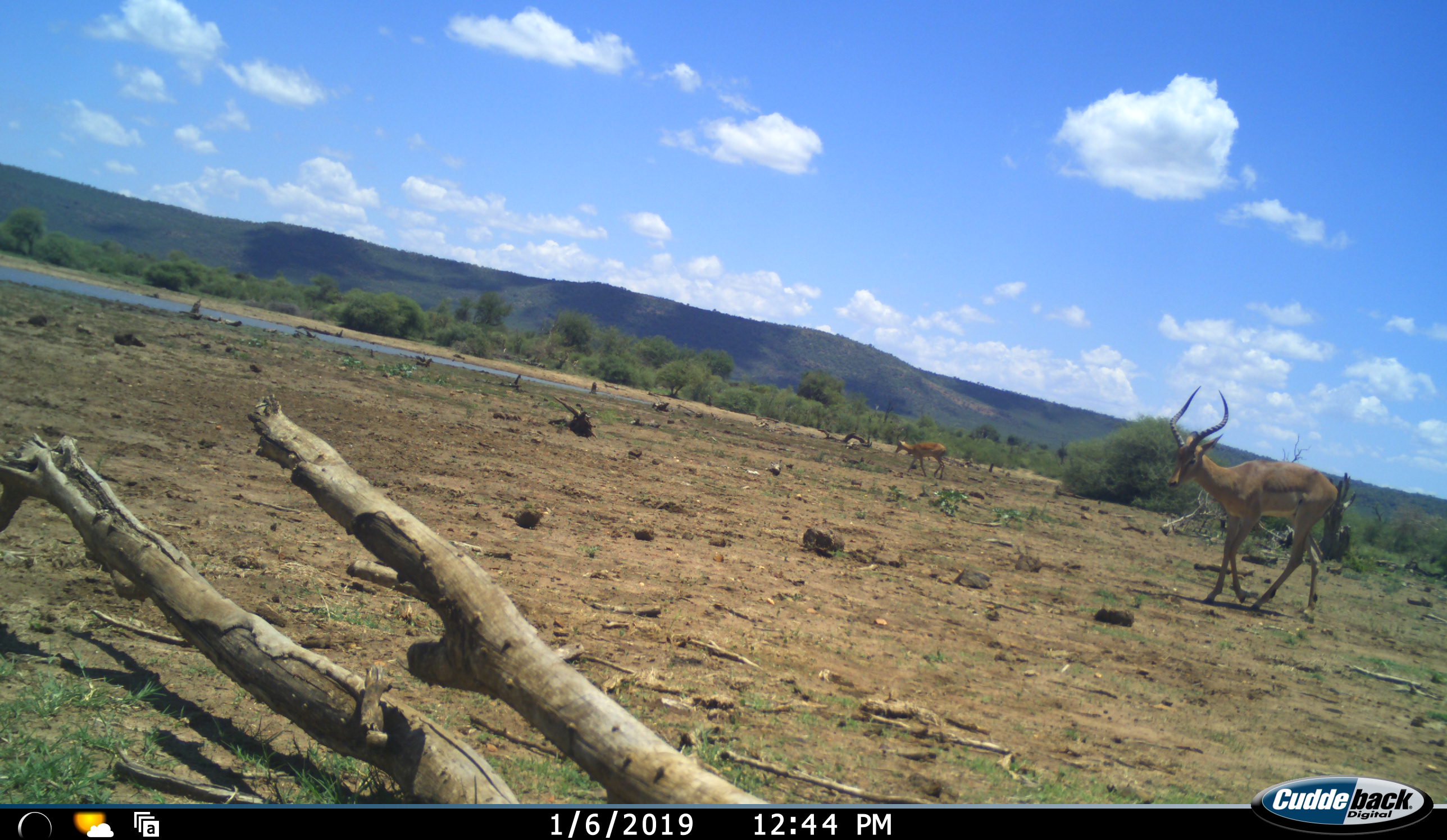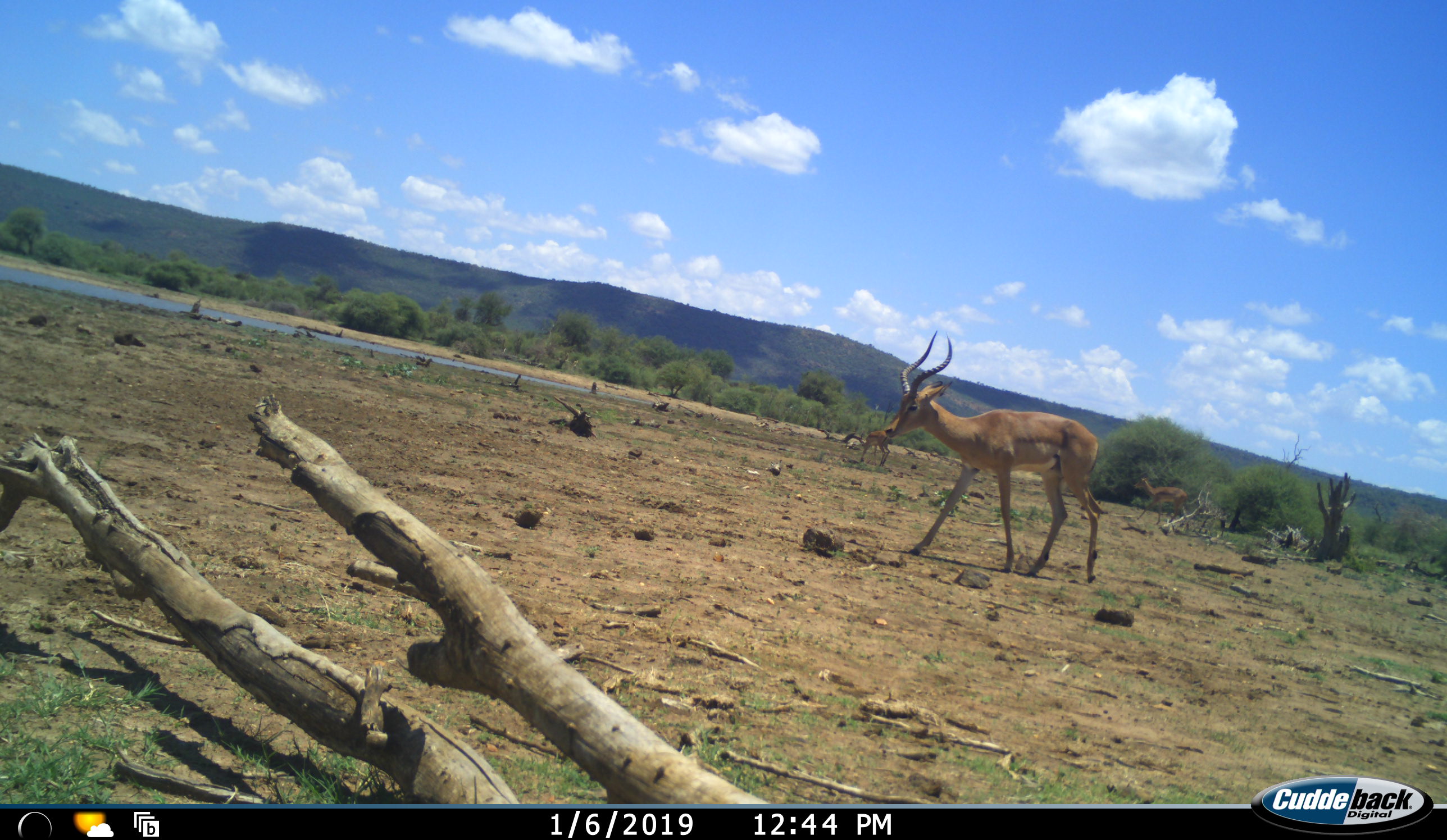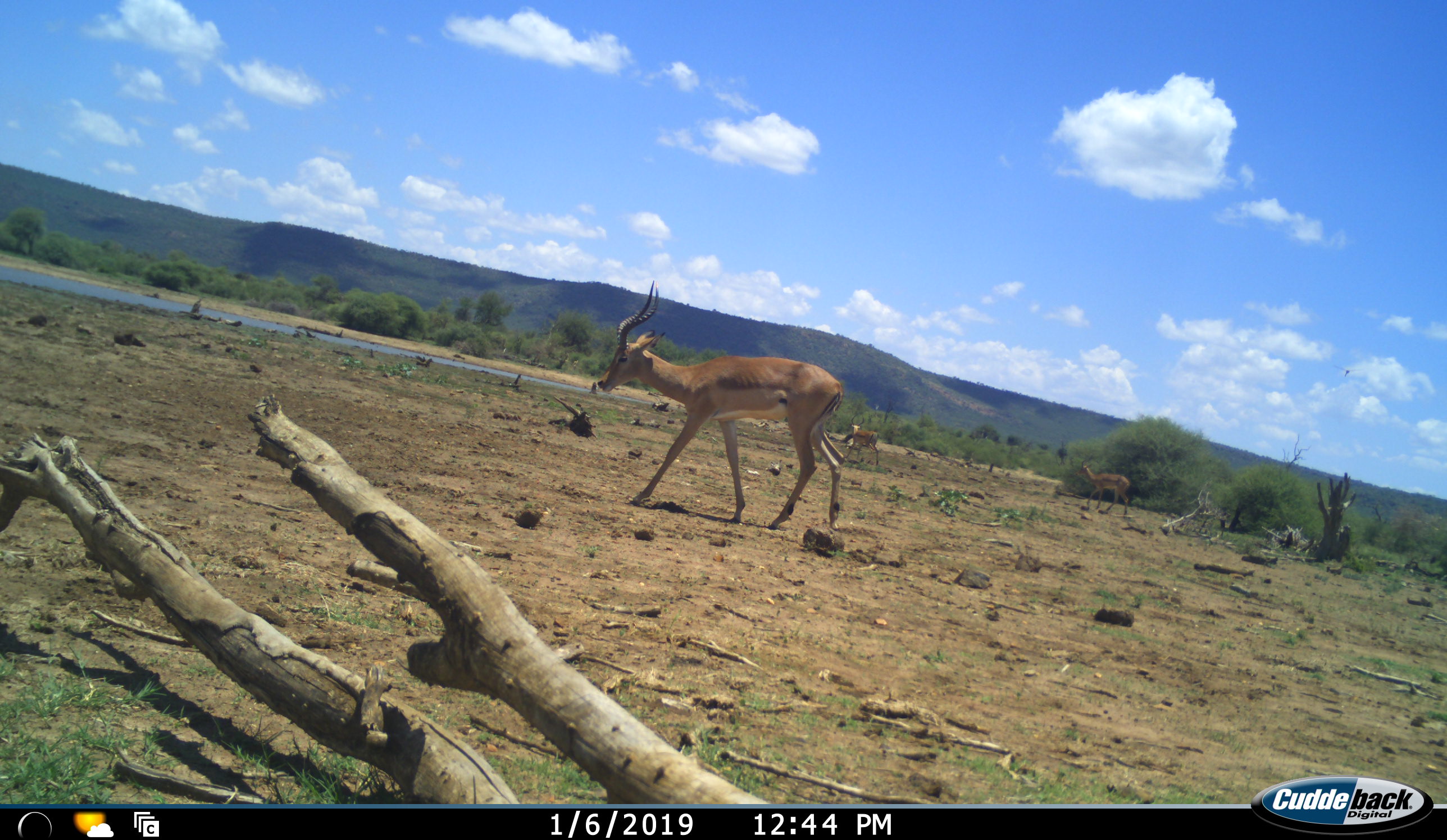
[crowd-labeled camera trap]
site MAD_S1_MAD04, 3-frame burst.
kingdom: Animalia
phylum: Chordata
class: Mammalia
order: Artiodactyla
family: Bovidae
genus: Aepyceros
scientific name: Aepyceros melampus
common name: impala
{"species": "impala (Aepyceros melampus)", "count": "3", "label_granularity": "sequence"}